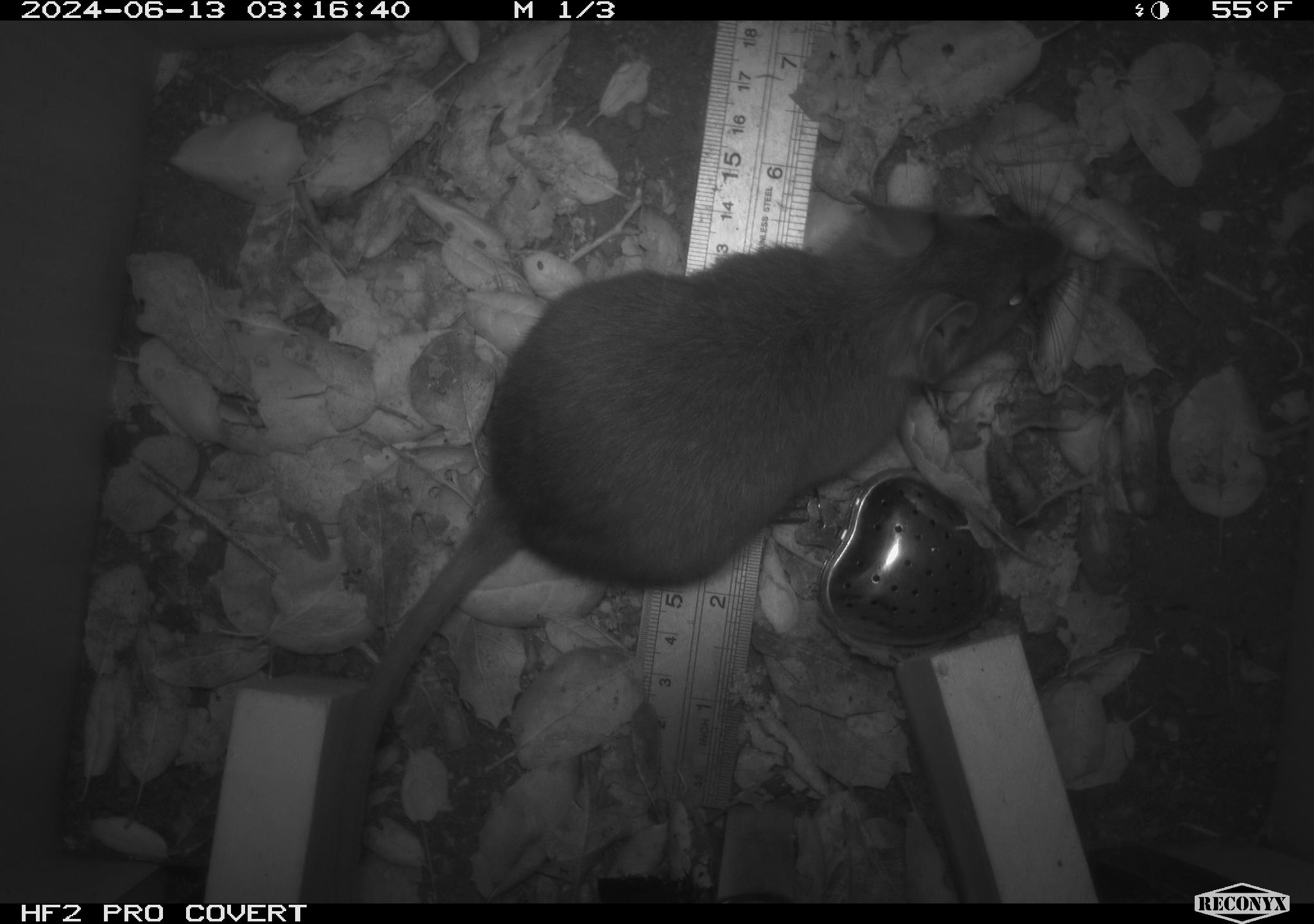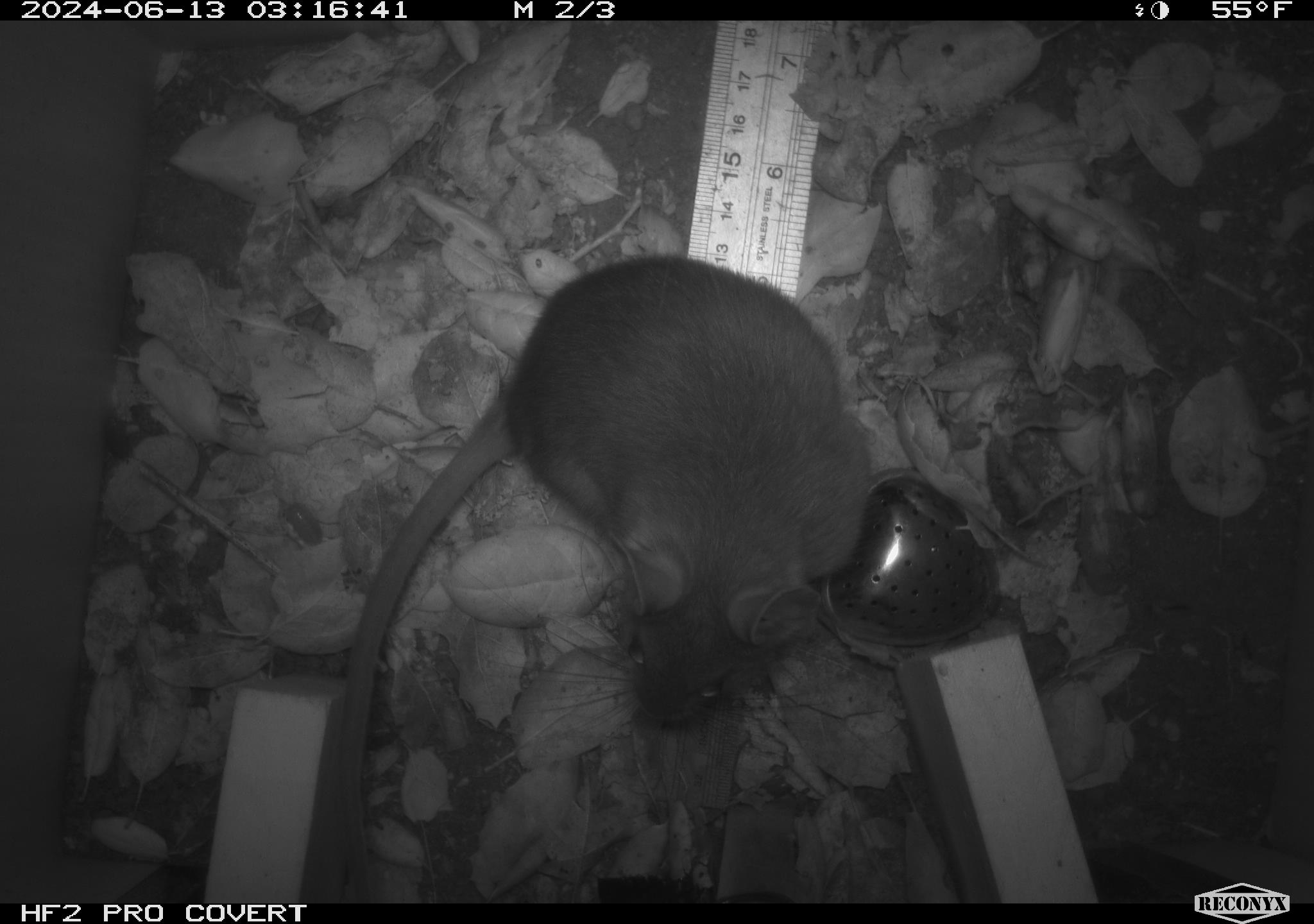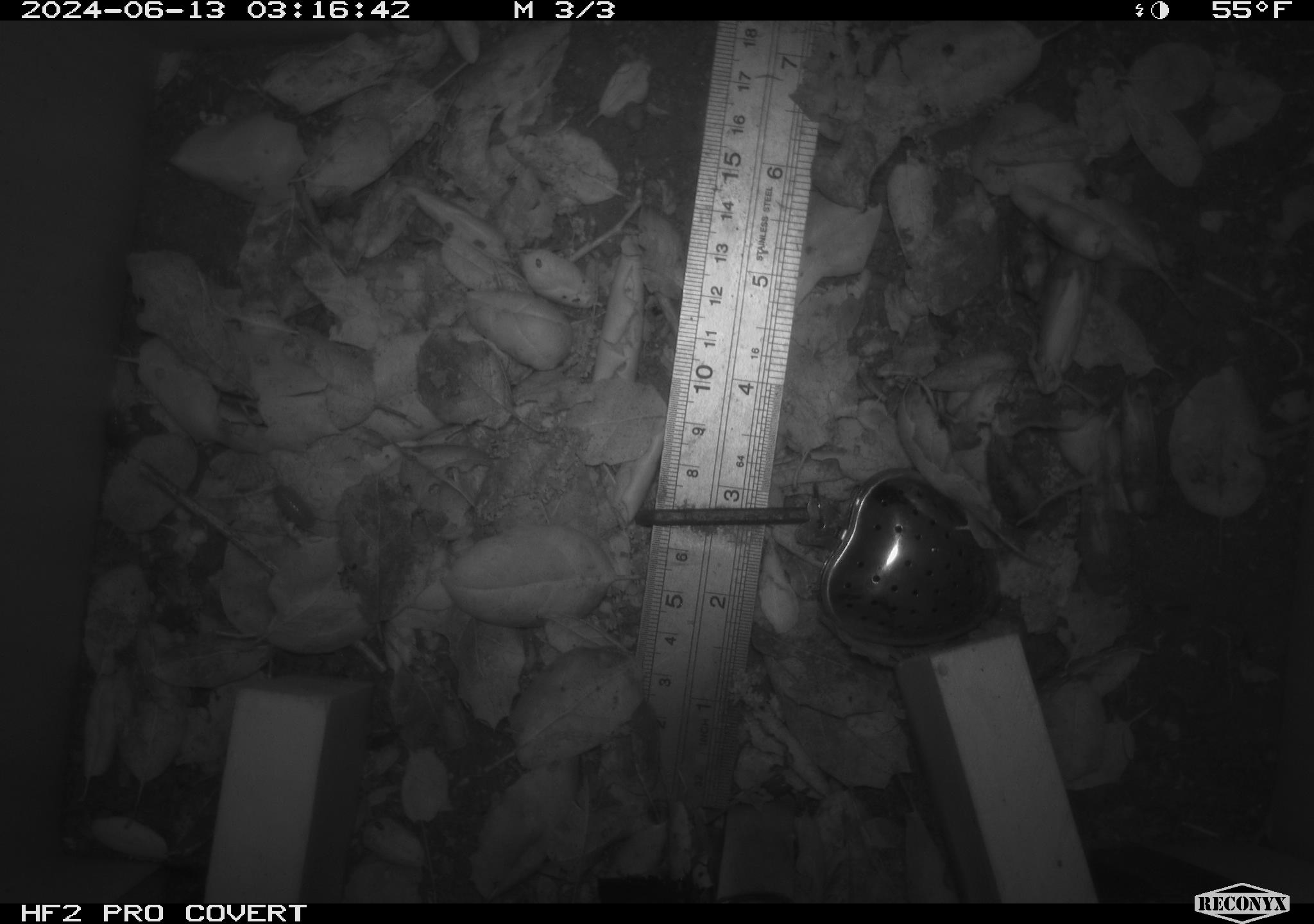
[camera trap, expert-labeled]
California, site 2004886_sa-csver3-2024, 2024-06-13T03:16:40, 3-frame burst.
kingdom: Animalia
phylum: Chordata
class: Mammalia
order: Rodentia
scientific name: Rodentia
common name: rodent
Rodent (Rodentia).